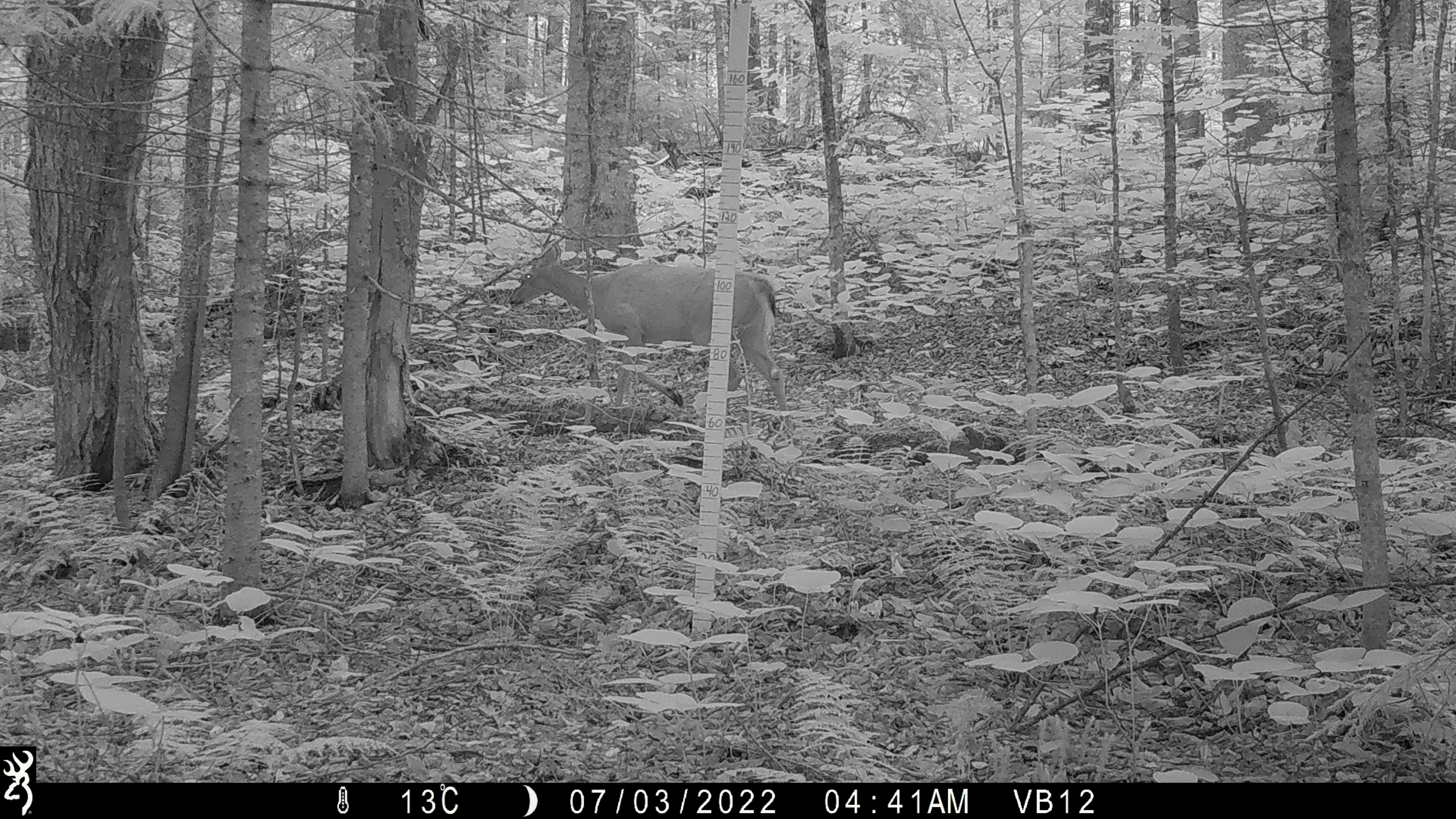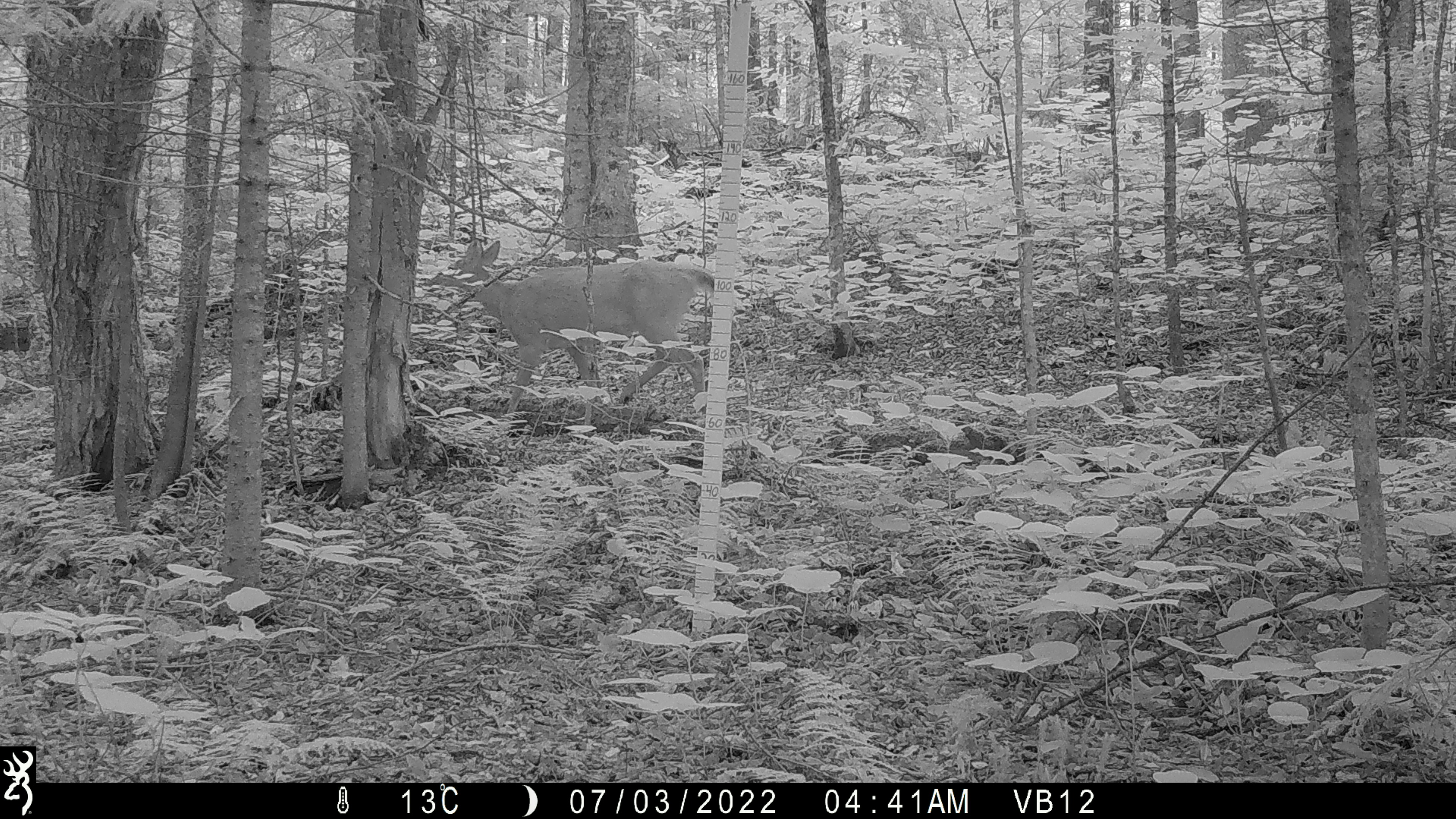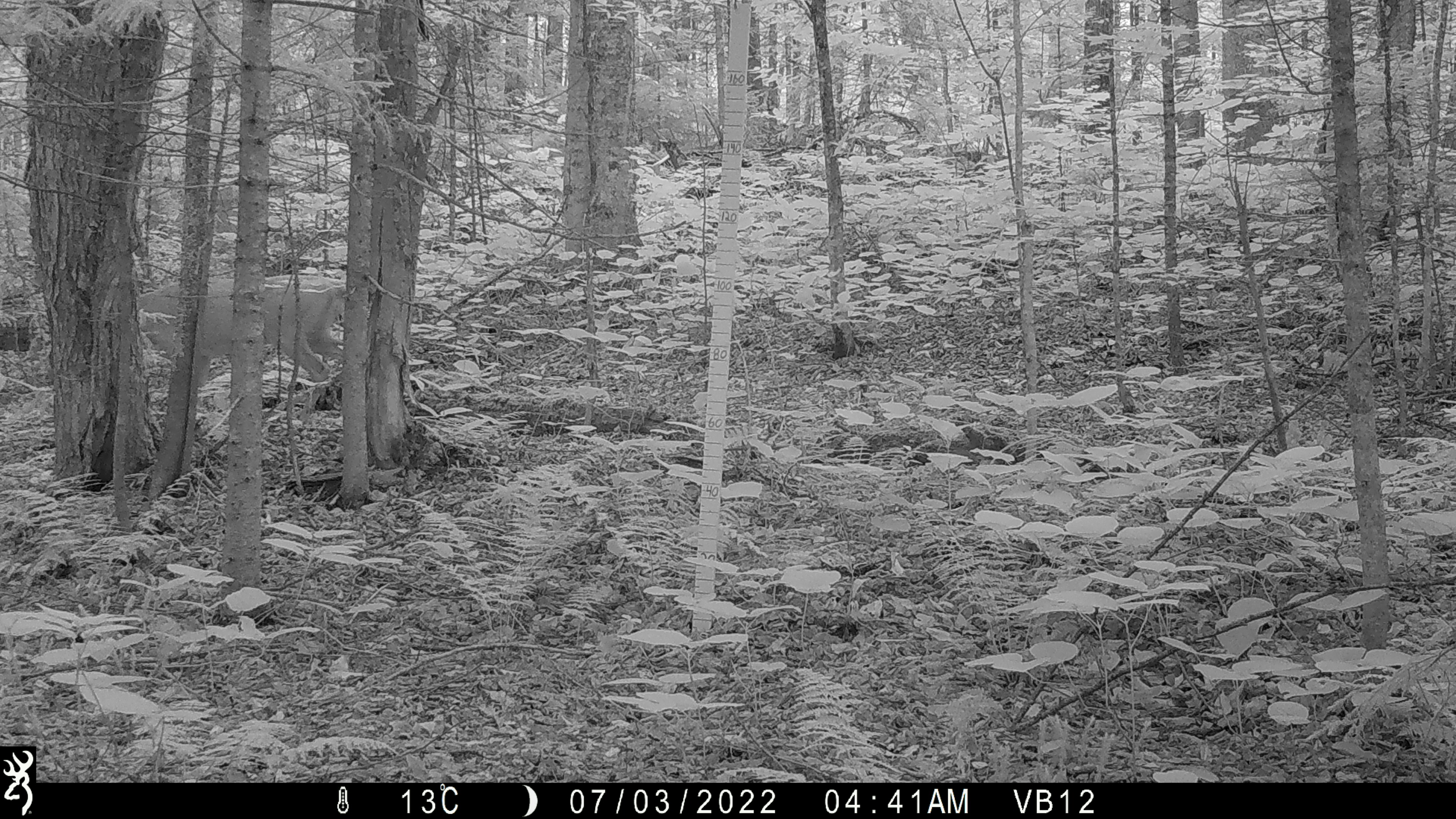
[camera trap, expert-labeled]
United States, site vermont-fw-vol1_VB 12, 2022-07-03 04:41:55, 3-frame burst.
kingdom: Animalia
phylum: Chordata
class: Mammalia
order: Artiodactyla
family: Cervidae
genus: Odocoileus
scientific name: Odocoileus virginianus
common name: white-tailed deer